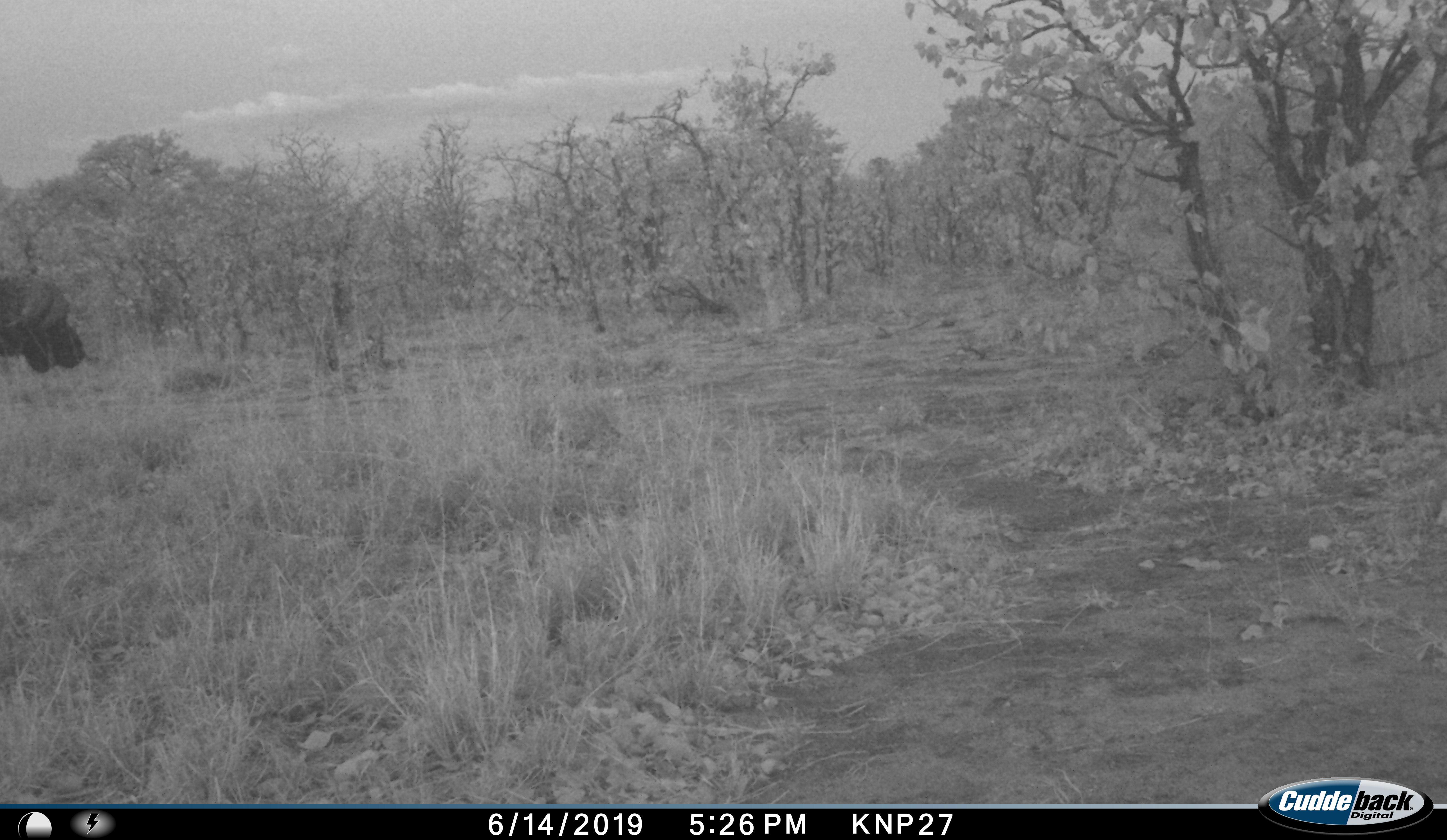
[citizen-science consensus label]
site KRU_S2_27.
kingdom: Animalia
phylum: Chordata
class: Mammalia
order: Artiodactyla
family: Bovidae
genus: Syncerus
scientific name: Syncerus caffer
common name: african buffalo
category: buffalo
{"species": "buffalo (african buffalo) (Syncerus caffer)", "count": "1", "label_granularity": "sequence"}